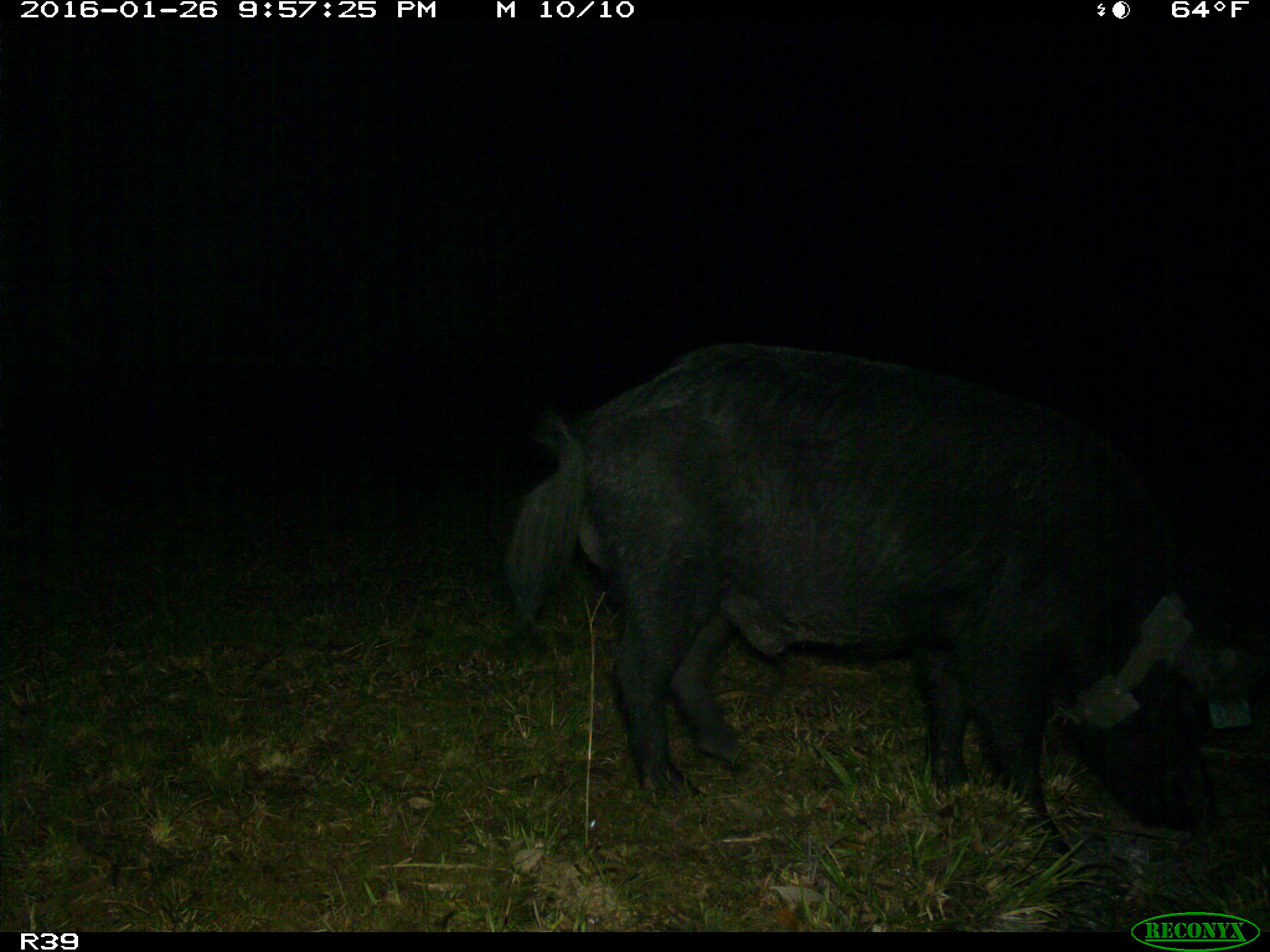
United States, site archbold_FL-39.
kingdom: Animalia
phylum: Chordata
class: Mammalia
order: Artiodactyla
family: Suidae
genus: Sus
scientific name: Sus scrofa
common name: wild boar